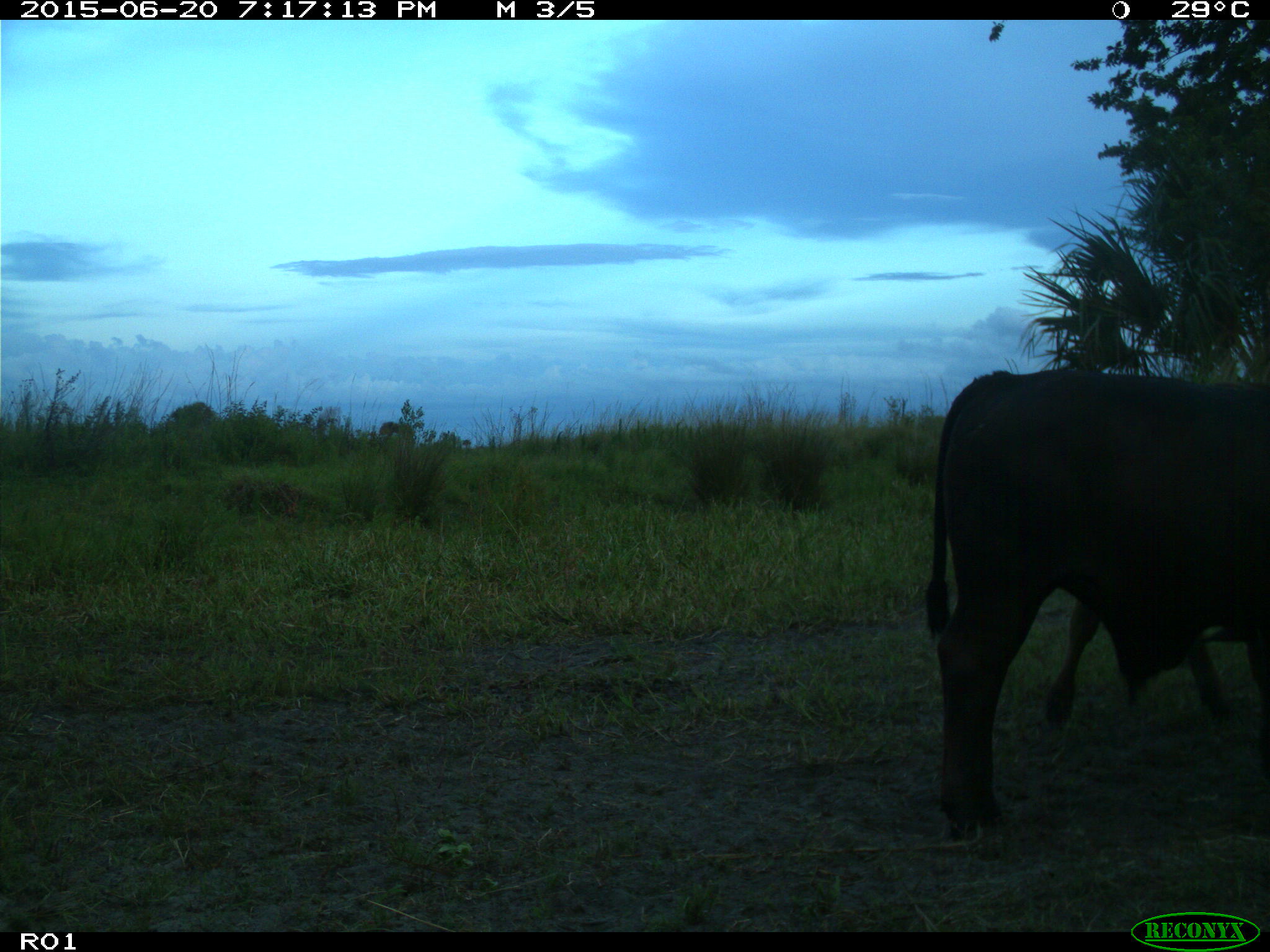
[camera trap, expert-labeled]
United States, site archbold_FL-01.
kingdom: Animalia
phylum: Chordata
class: Mammalia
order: Artiodactyla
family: Bovidae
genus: Bos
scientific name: Bos taurus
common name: domestic cow